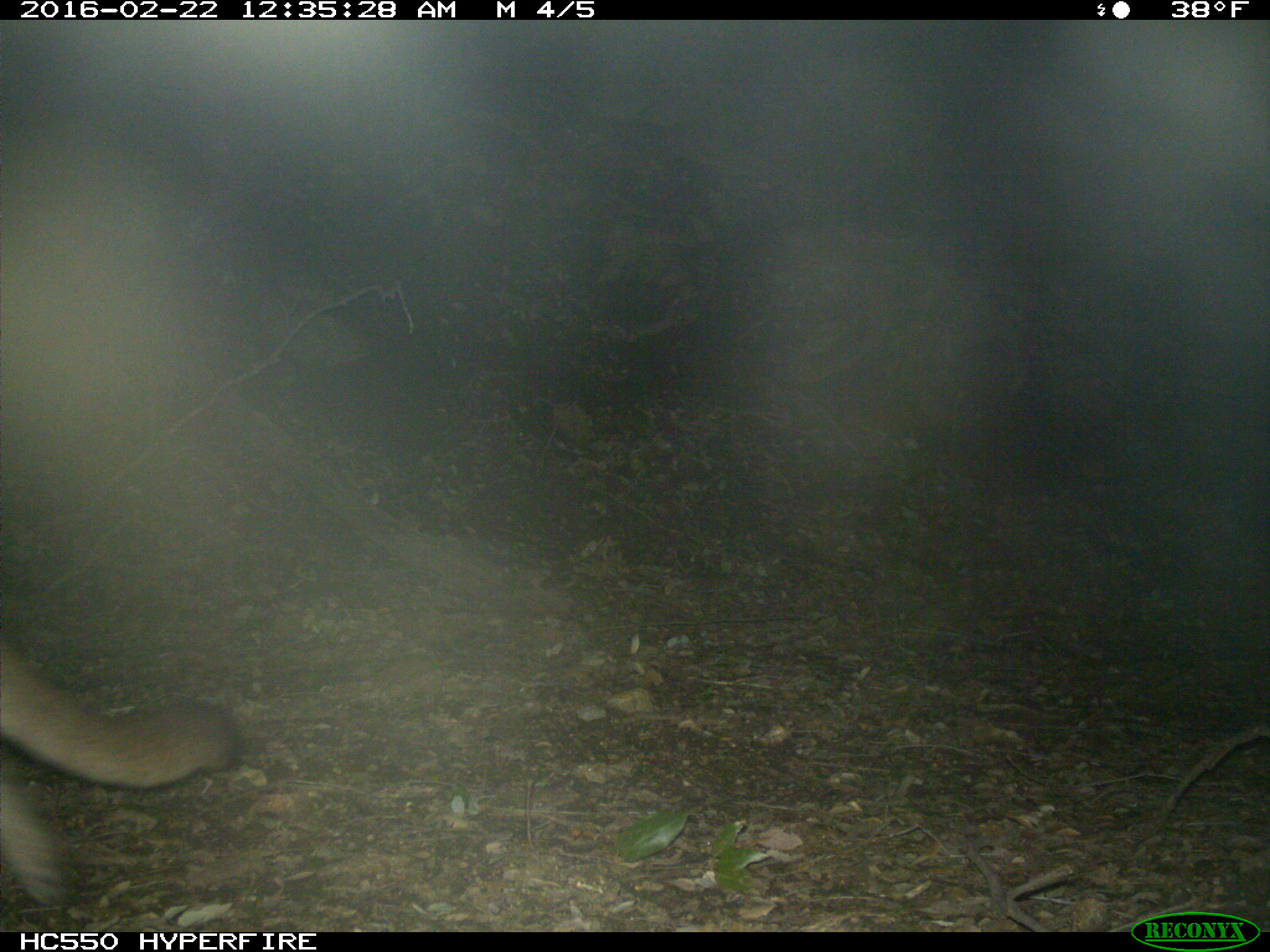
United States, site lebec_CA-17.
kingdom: Animalia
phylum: Chordata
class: Mammalia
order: Carnivora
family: Felidae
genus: Puma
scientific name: Puma concolor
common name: mountain lion